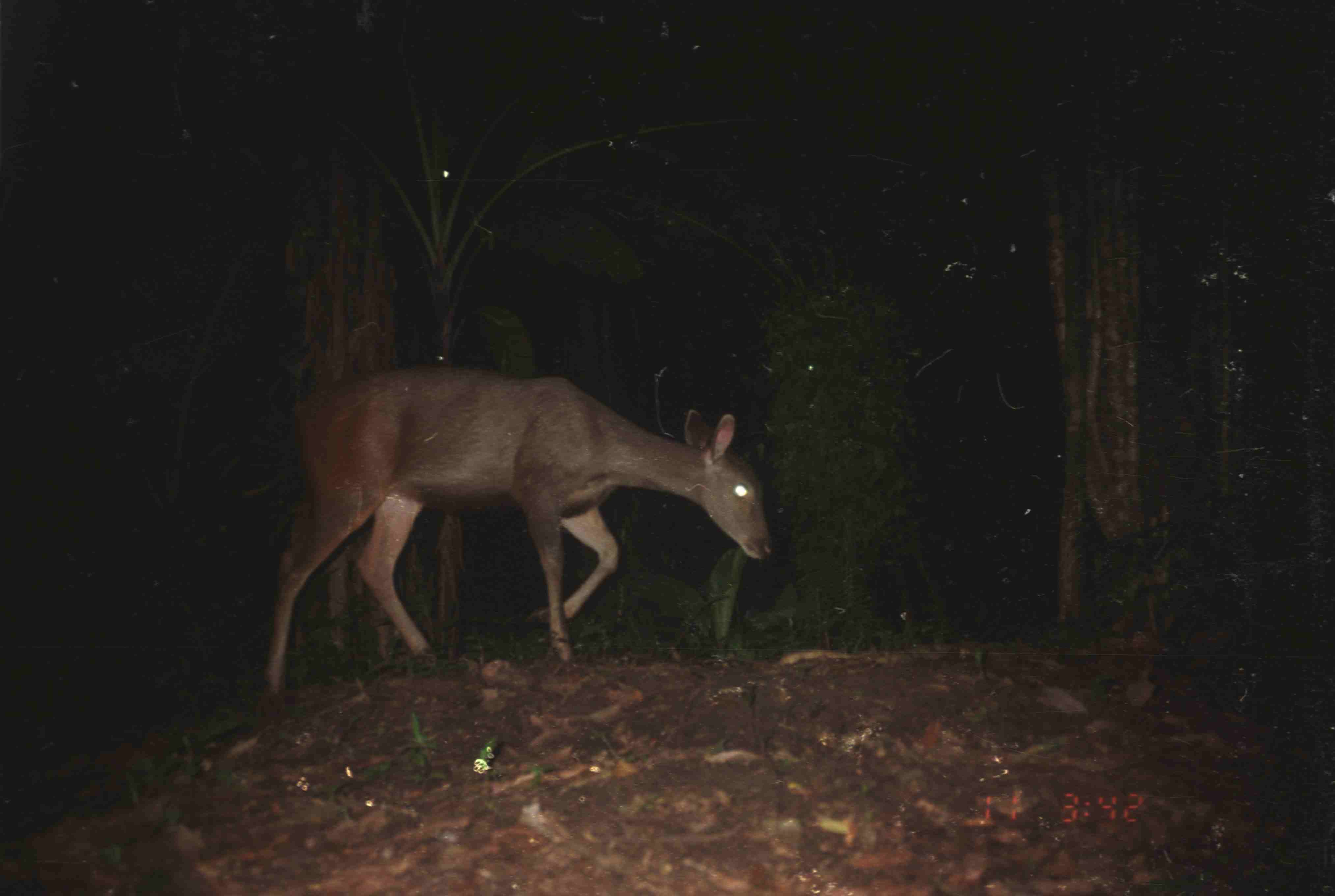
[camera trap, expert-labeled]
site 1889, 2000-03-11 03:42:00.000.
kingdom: Animalia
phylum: Chordata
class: Mammalia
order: Artiodactyla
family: Cervidae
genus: Rusa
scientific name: Rusa unicolor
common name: sambar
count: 1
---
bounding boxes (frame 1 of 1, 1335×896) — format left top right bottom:
rusa unicolor: 259 366 773 718